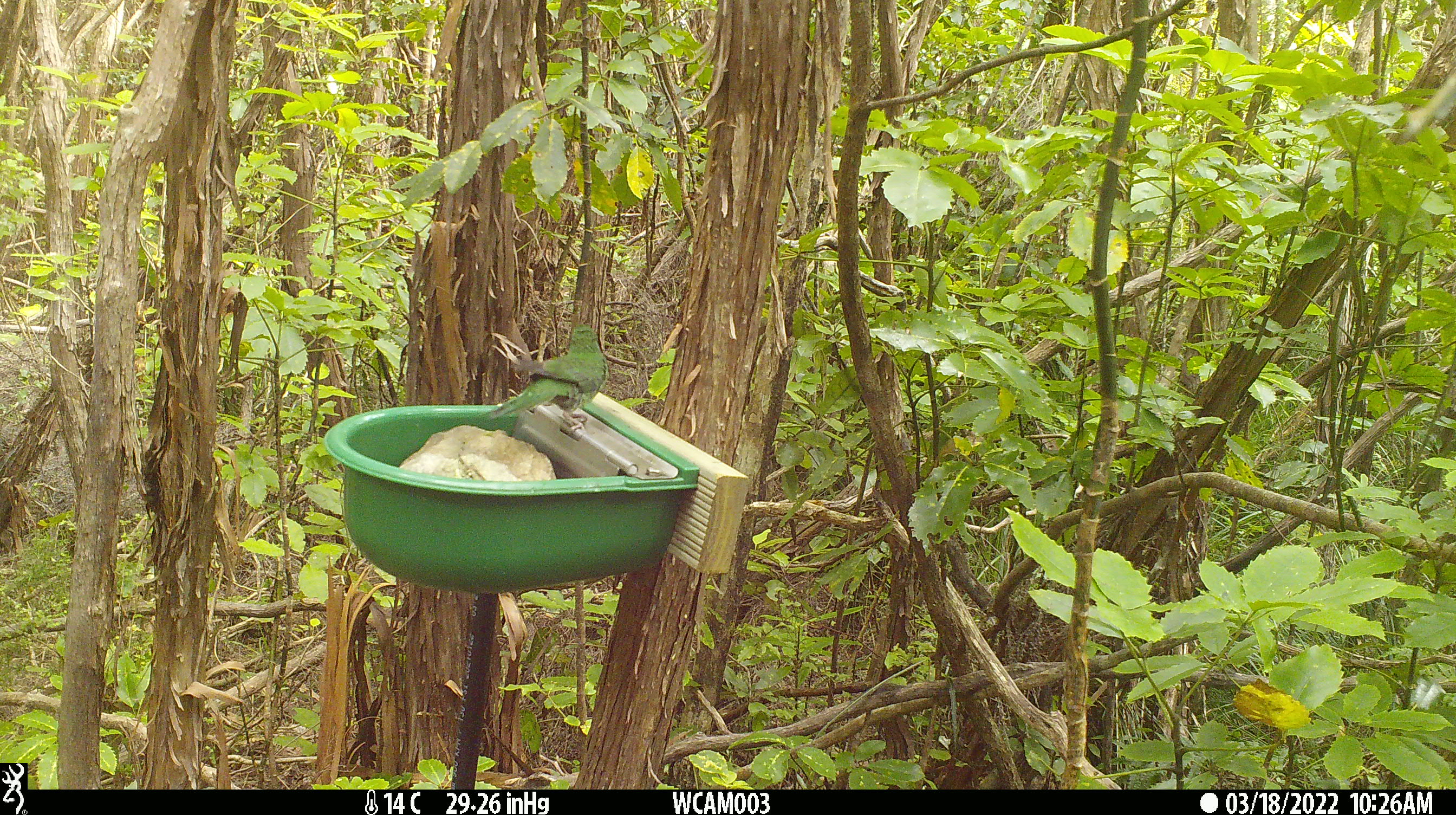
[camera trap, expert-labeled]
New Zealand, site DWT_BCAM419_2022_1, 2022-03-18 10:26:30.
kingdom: Animalia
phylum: Chordata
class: Aves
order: Psittaciformes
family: Psittaculidae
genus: Cyanoramphus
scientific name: Cyanoramphus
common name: parakeet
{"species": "parakeet (Cyanoramphus)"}